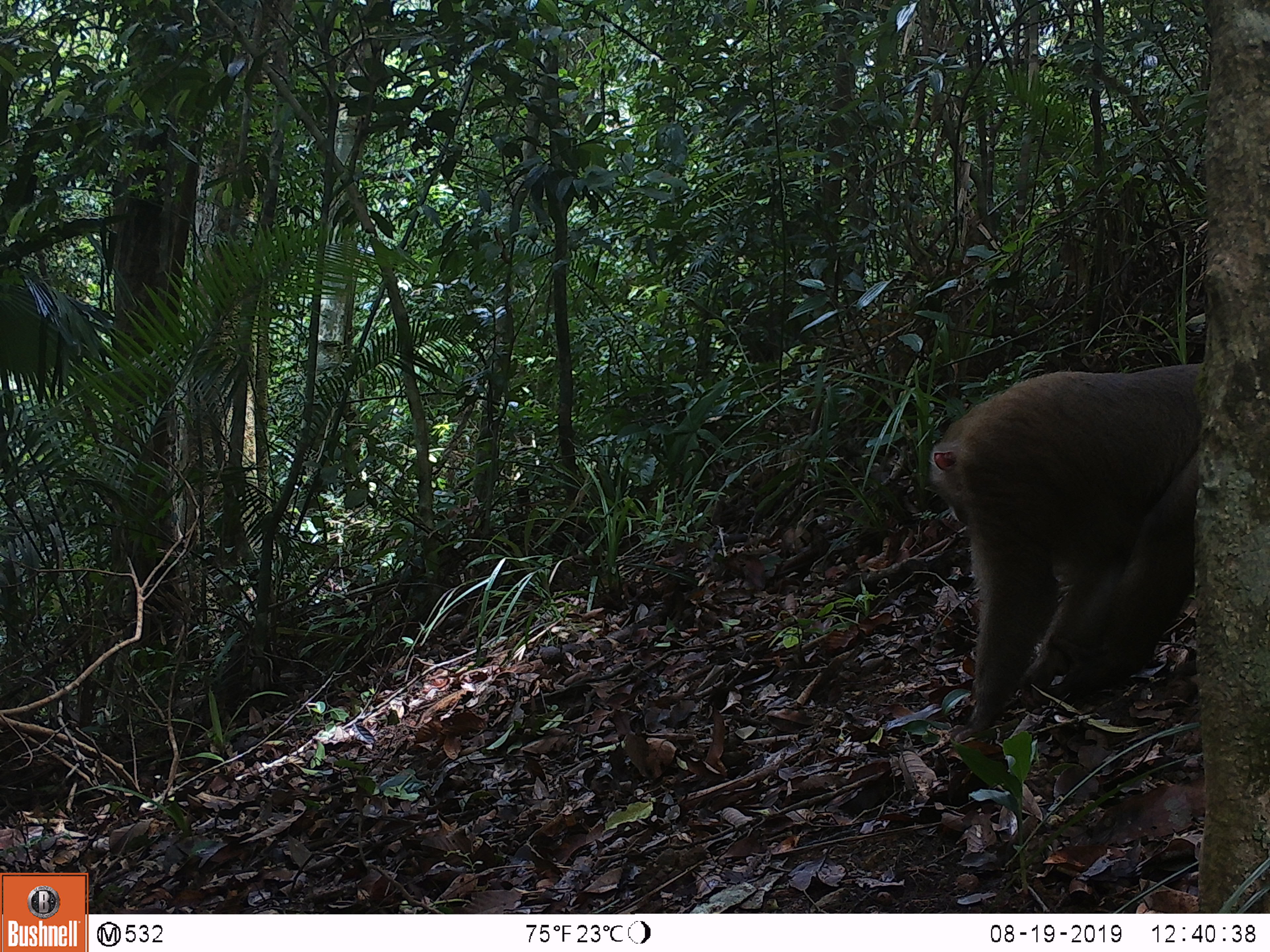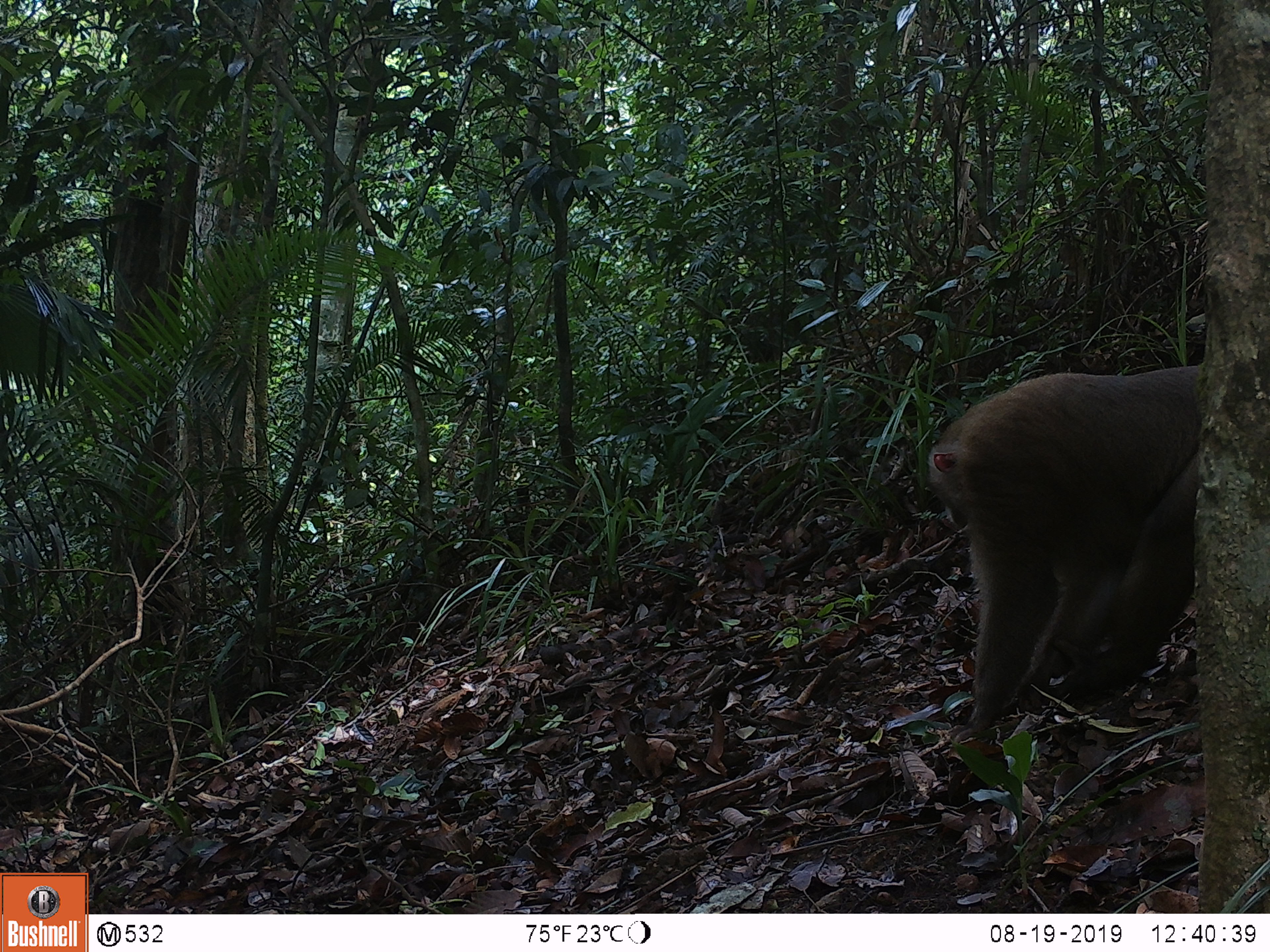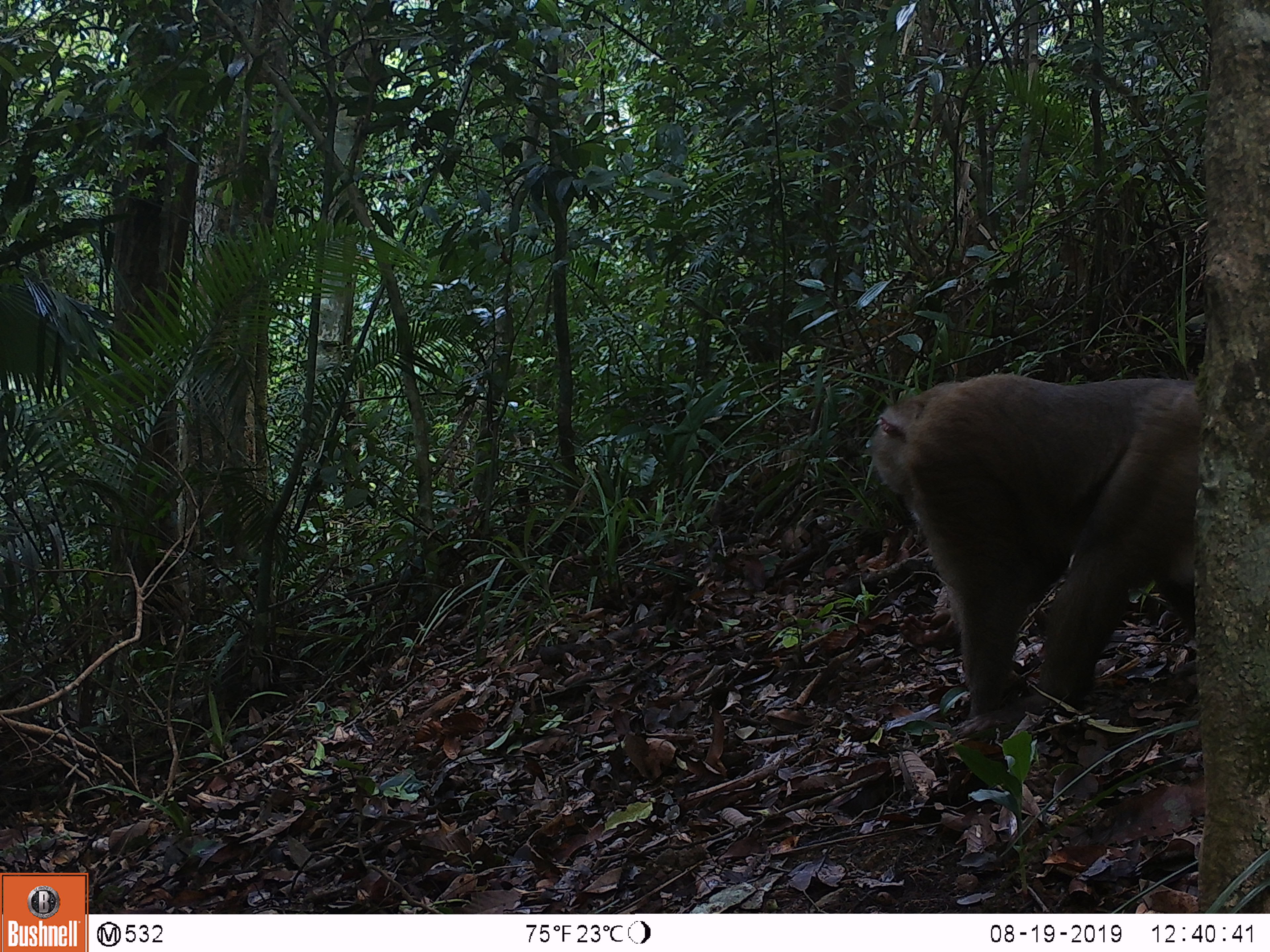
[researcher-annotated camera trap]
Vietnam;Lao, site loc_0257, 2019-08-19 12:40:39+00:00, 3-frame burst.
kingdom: Animalia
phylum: Chordata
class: Mammalia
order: Primates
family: Cercopithecidae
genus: Macaca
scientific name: Macaca nemestrina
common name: pig-tailed macaque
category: pig tailed macaque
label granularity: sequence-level